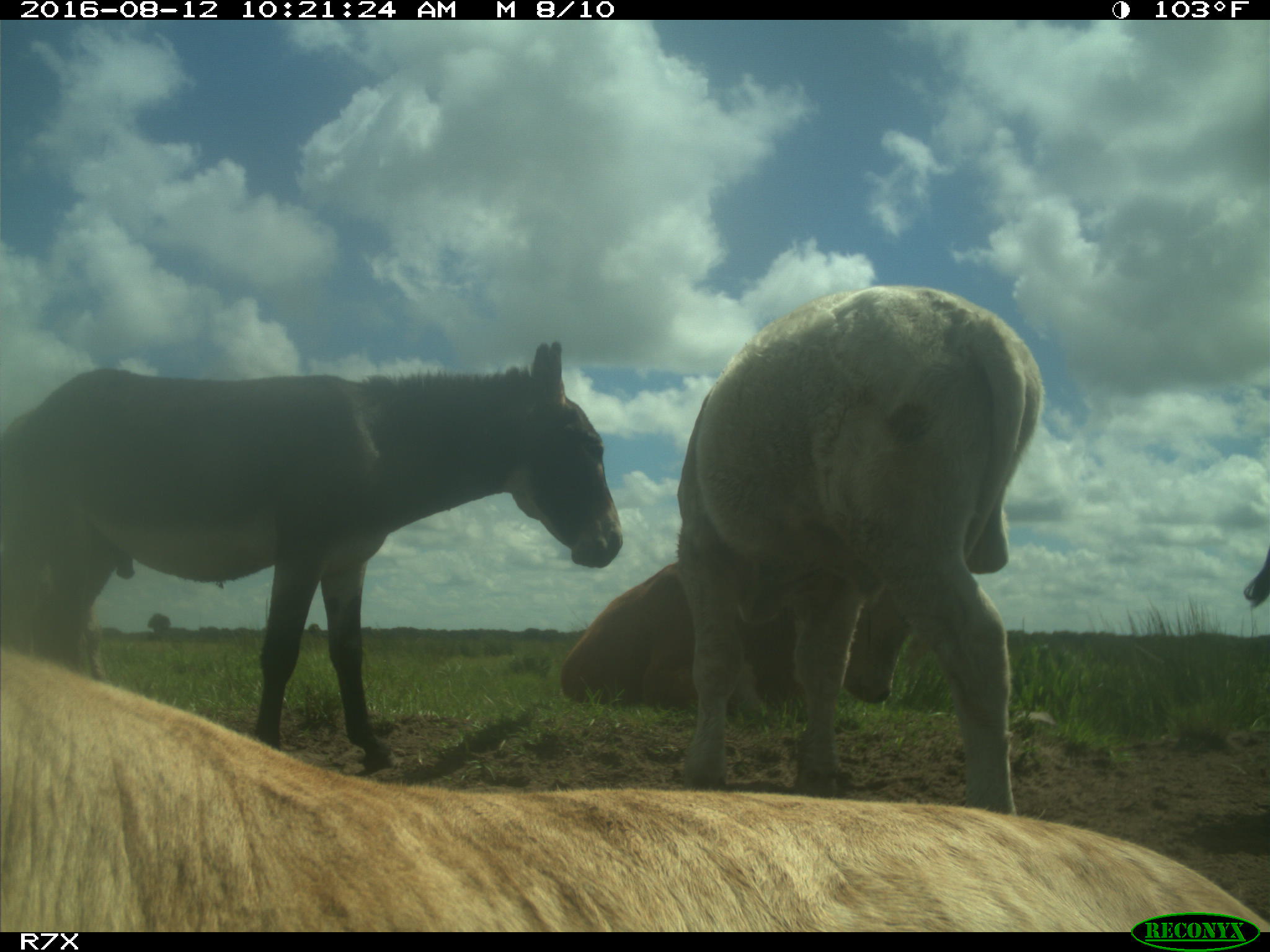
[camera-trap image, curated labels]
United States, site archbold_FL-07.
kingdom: Animalia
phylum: Chordata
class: Mammalia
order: Artiodactyla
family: Bovidae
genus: Bos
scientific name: Bos taurus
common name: domestic cow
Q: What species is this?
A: Bos taurus (domestic cow).